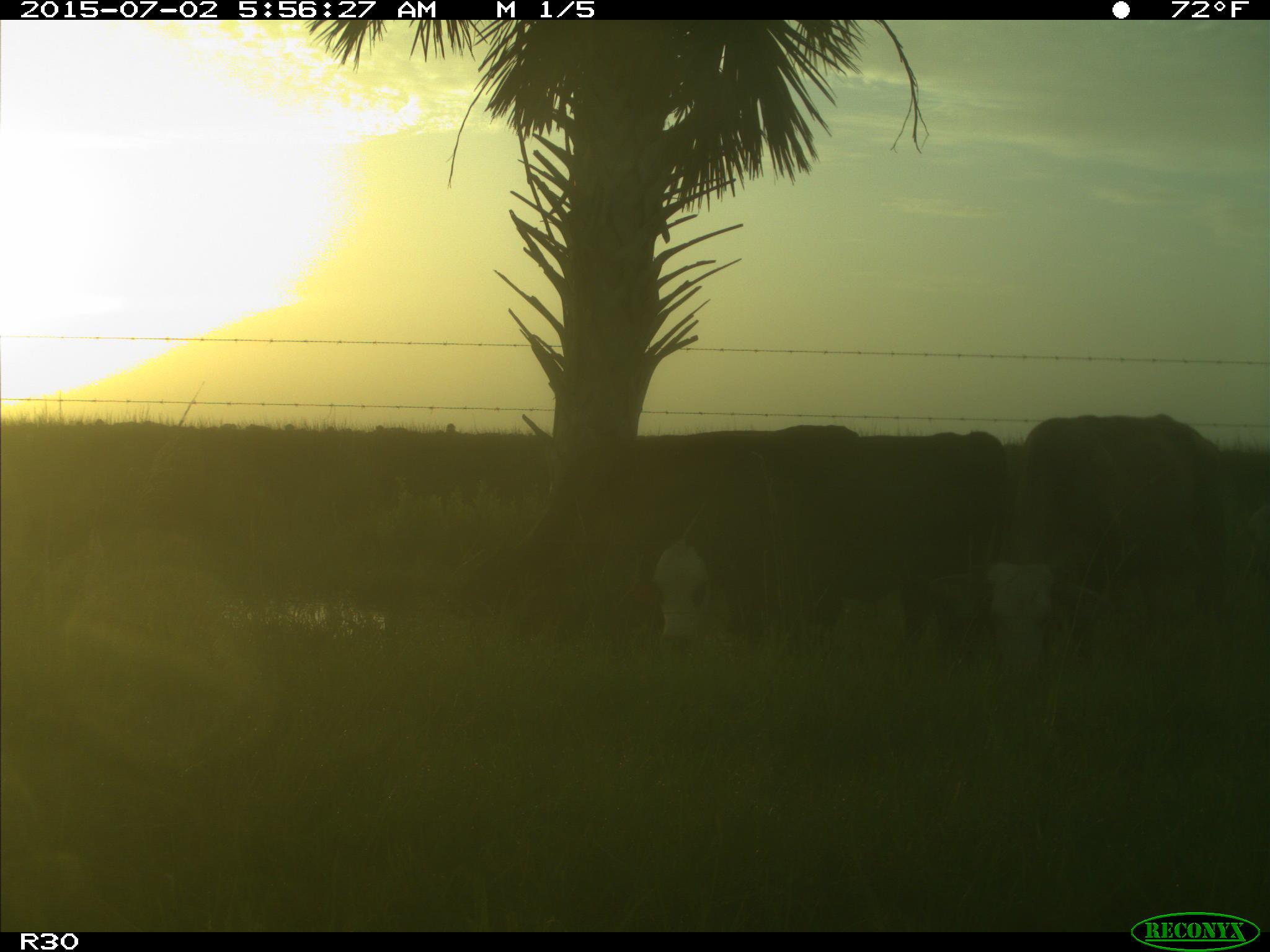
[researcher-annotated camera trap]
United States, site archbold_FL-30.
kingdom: Animalia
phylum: Chordata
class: Mammalia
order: Artiodactyla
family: Bovidae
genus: Bos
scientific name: Bos taurus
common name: domestic cow